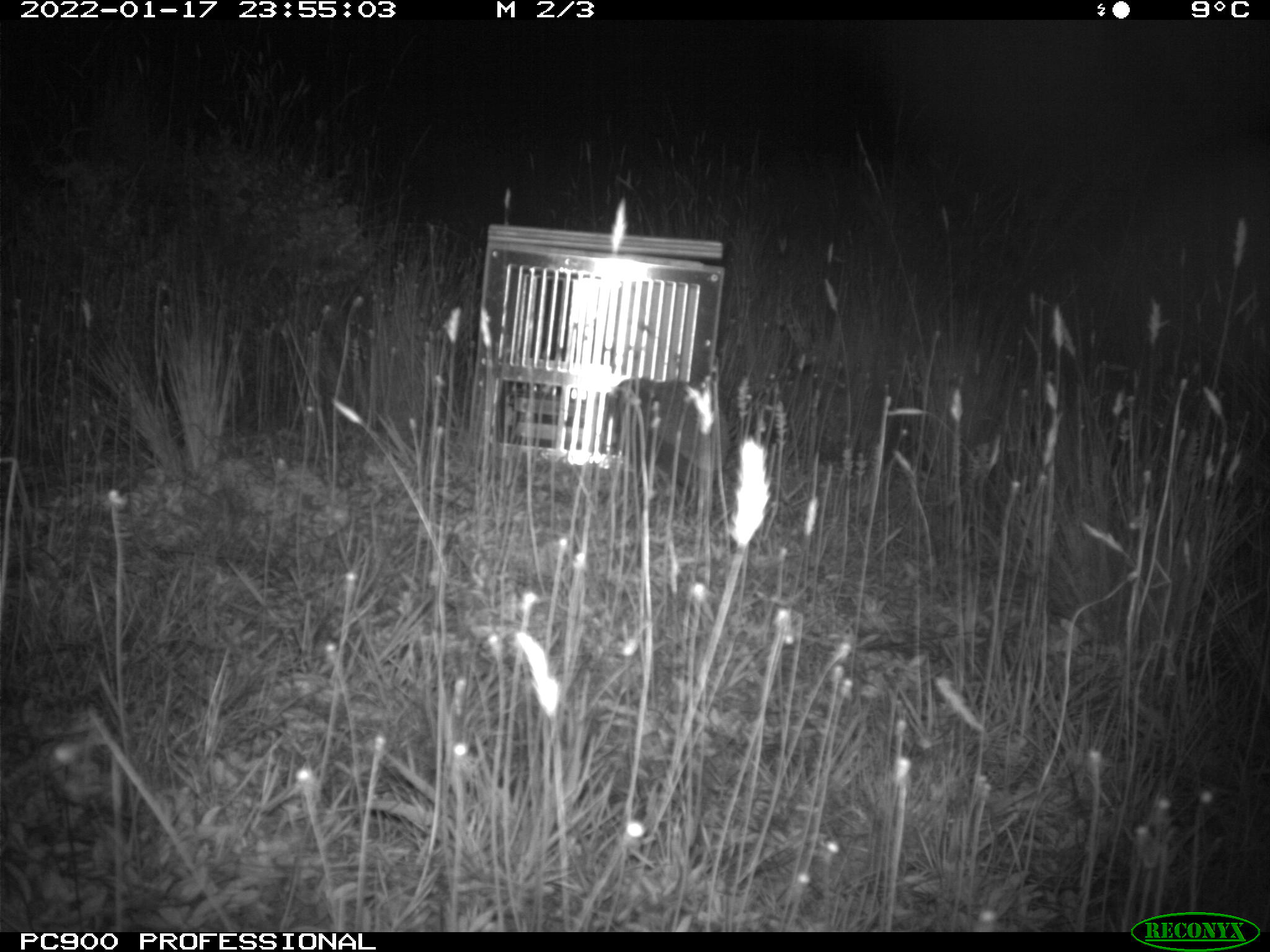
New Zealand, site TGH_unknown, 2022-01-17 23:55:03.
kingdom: Animalia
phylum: Chordata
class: Mammalia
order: Eulipotyphla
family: Erinaceidae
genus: Erinaceus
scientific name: Erinaceus europaeus europaeus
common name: european hedgehog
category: hedgehog